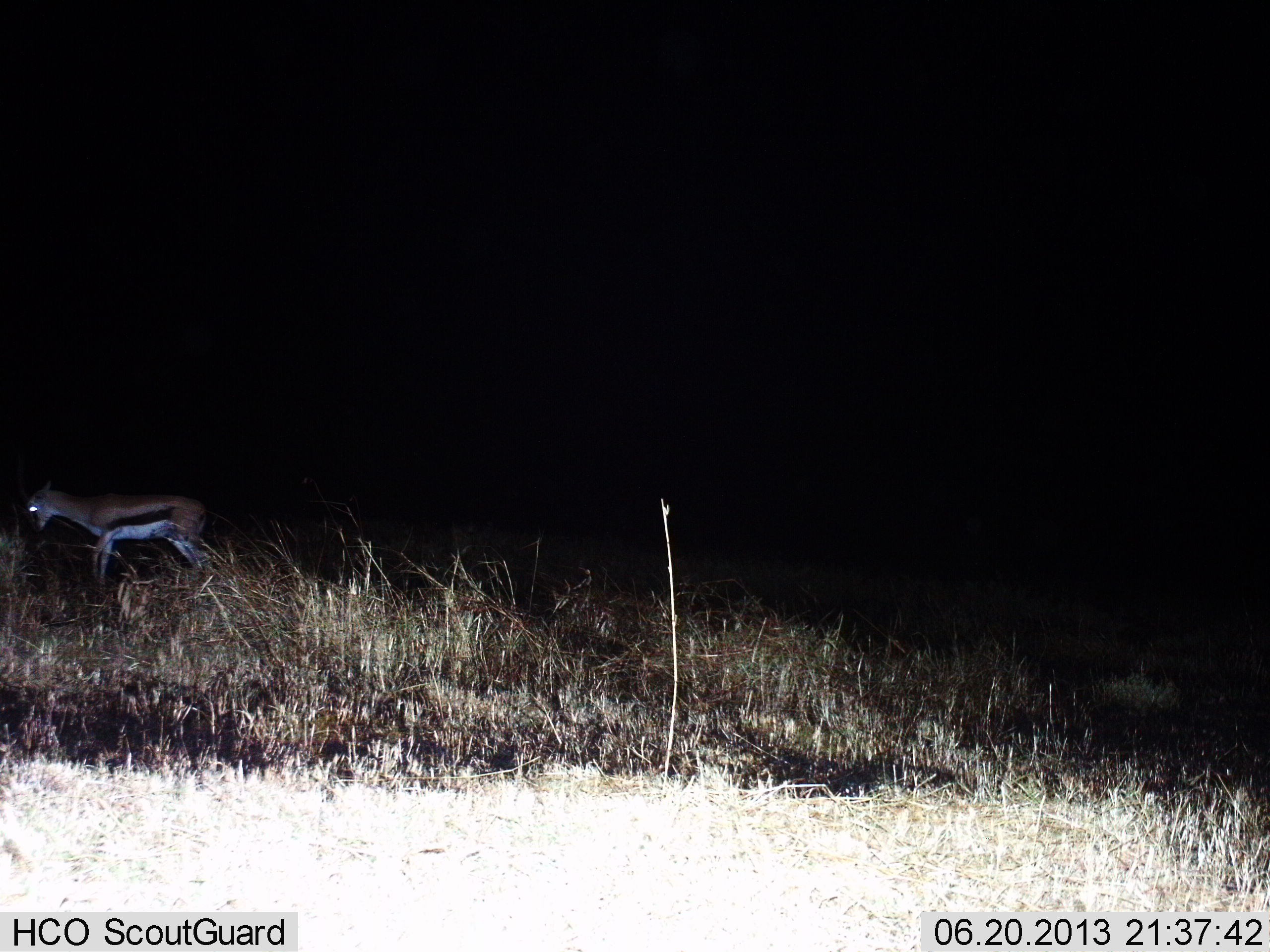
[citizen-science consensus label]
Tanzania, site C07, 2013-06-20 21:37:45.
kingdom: Animalia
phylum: Chordata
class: Mammalia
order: Artiodactyla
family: Bovidae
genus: Eudorcas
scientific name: Eudorcas thomsonii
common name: thomson's gazelle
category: gazellethomsons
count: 1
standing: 50%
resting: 0%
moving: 50%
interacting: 0%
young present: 10%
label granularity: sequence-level